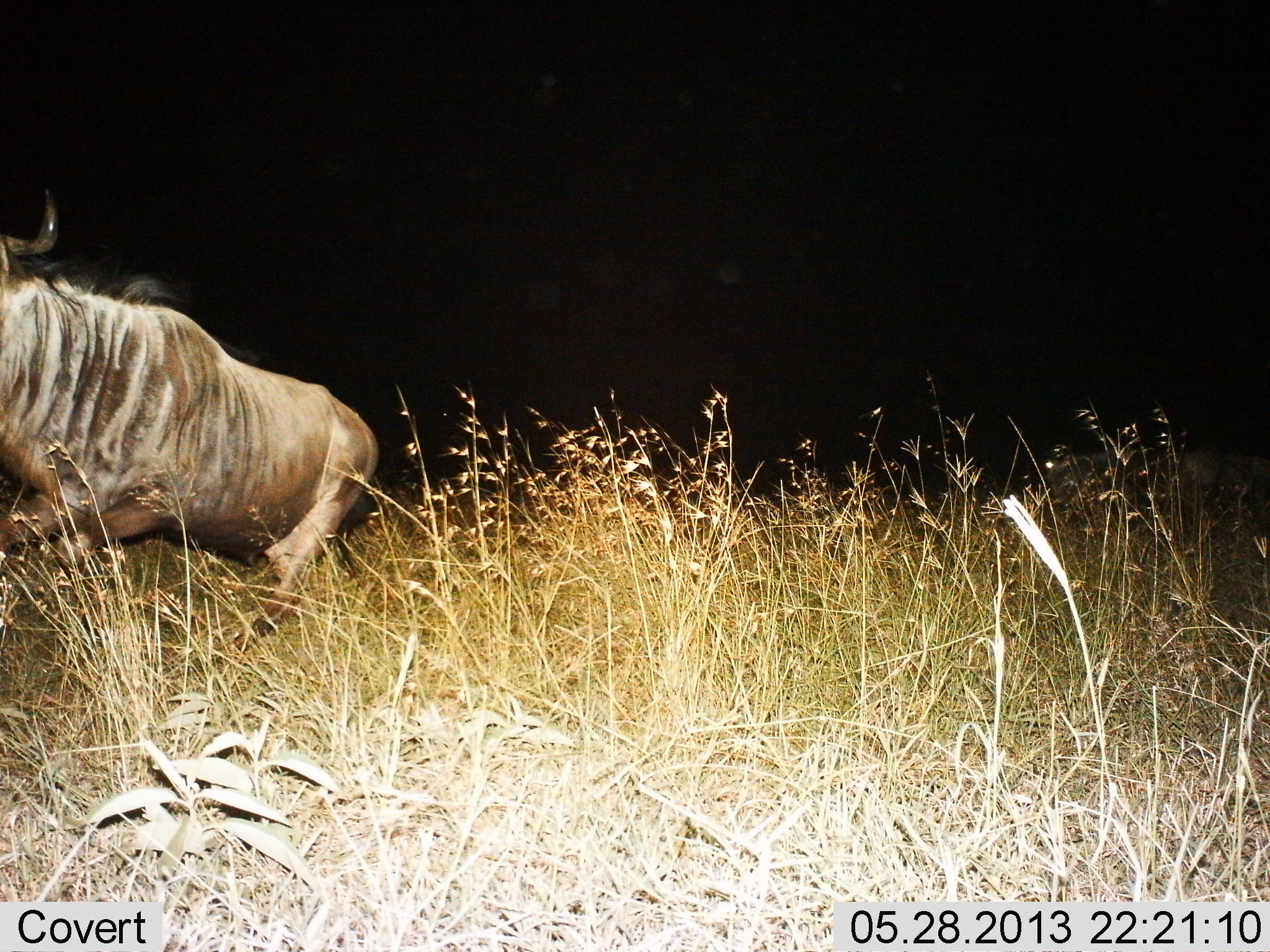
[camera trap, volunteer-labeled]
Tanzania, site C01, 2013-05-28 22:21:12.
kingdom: Animalia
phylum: Chordata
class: Mammalia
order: Artiodactyla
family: Bovidae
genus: Connochaetes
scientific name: Connochaetes taurinus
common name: blue wildebeest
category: wildebeest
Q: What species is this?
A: Wildebeest (blue wildebeest) (Connochaetes taurinus).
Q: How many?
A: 1.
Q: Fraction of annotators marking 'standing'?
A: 4%.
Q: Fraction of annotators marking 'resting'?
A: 0%.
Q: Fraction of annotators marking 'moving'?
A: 96%.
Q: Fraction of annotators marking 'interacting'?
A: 0%.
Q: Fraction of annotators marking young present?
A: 0%.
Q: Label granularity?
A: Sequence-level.